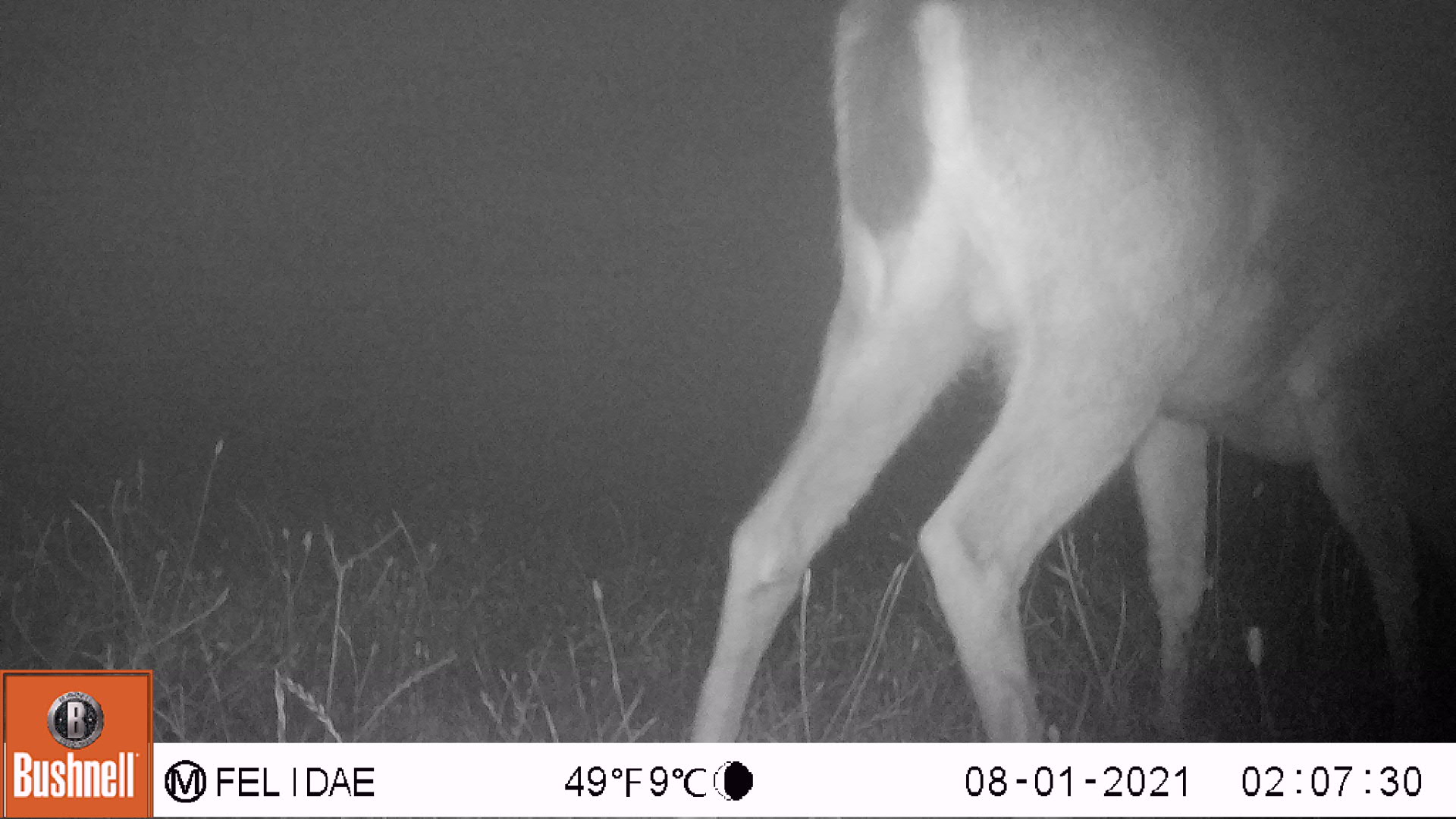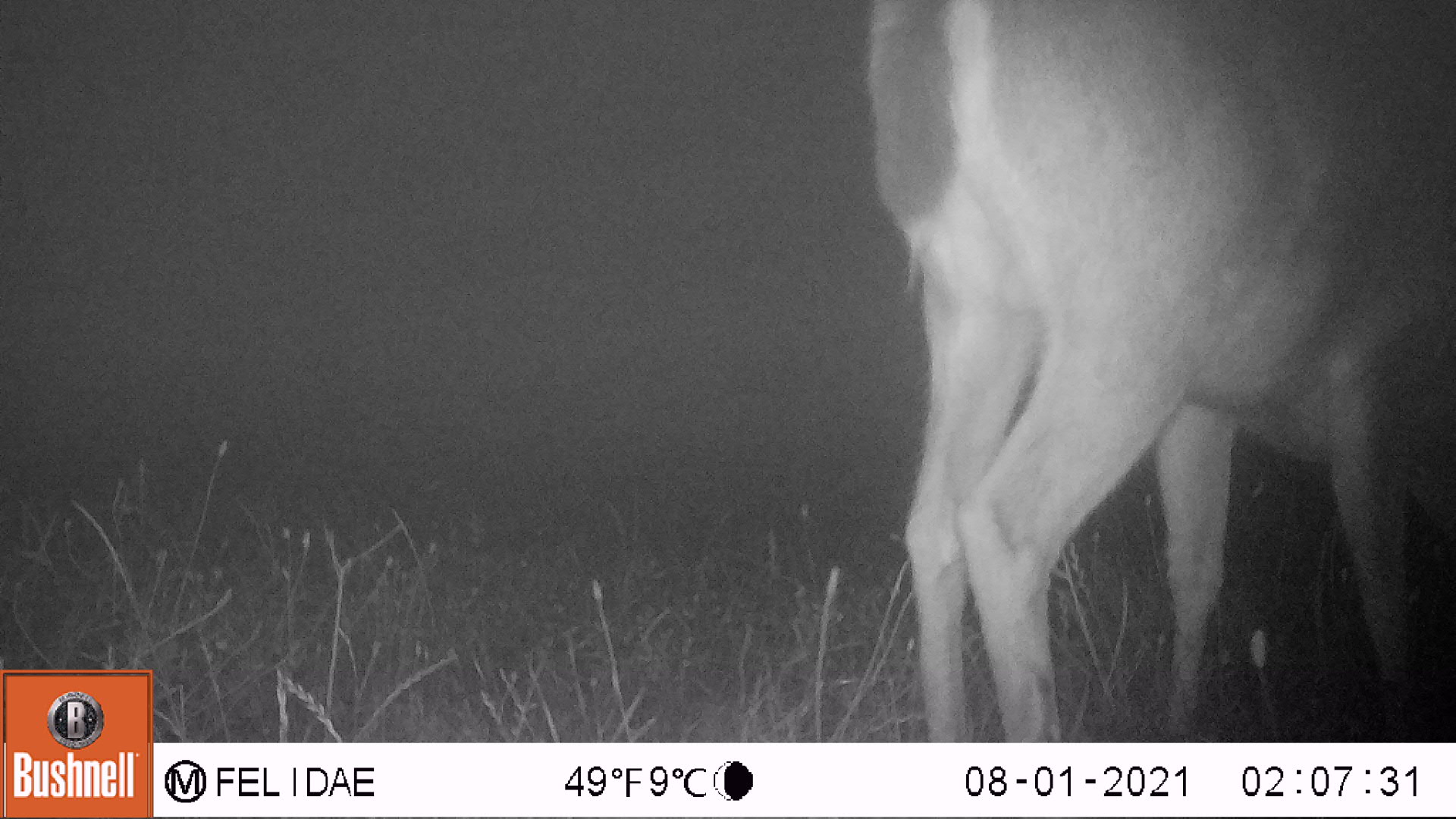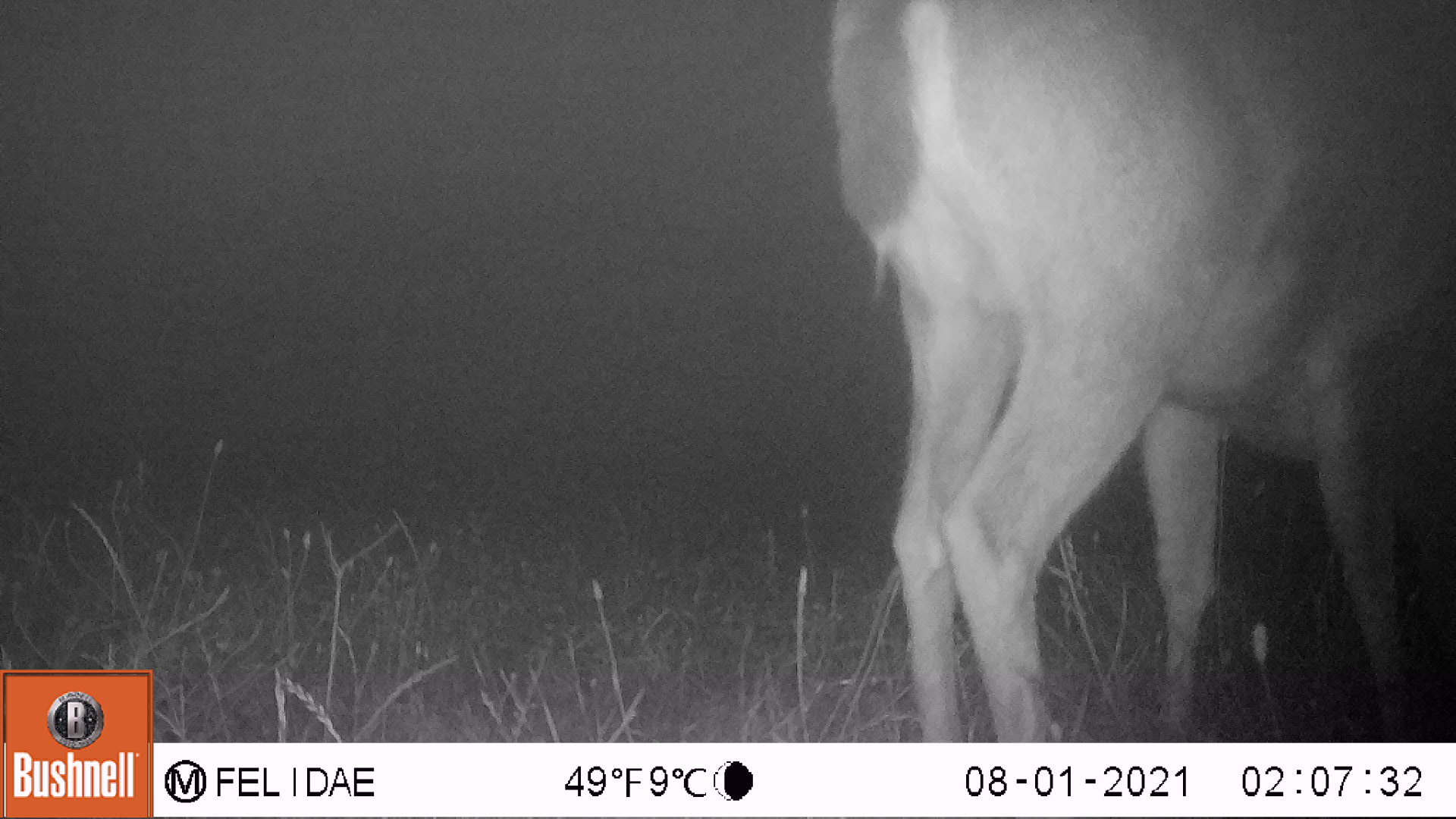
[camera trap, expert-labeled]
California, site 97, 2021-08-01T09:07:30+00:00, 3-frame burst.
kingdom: Animalia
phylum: Chordata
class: Mammalia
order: Artiodactyla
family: Cervidae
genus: Odocoileus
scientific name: Odocoileus hemionus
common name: mule deer